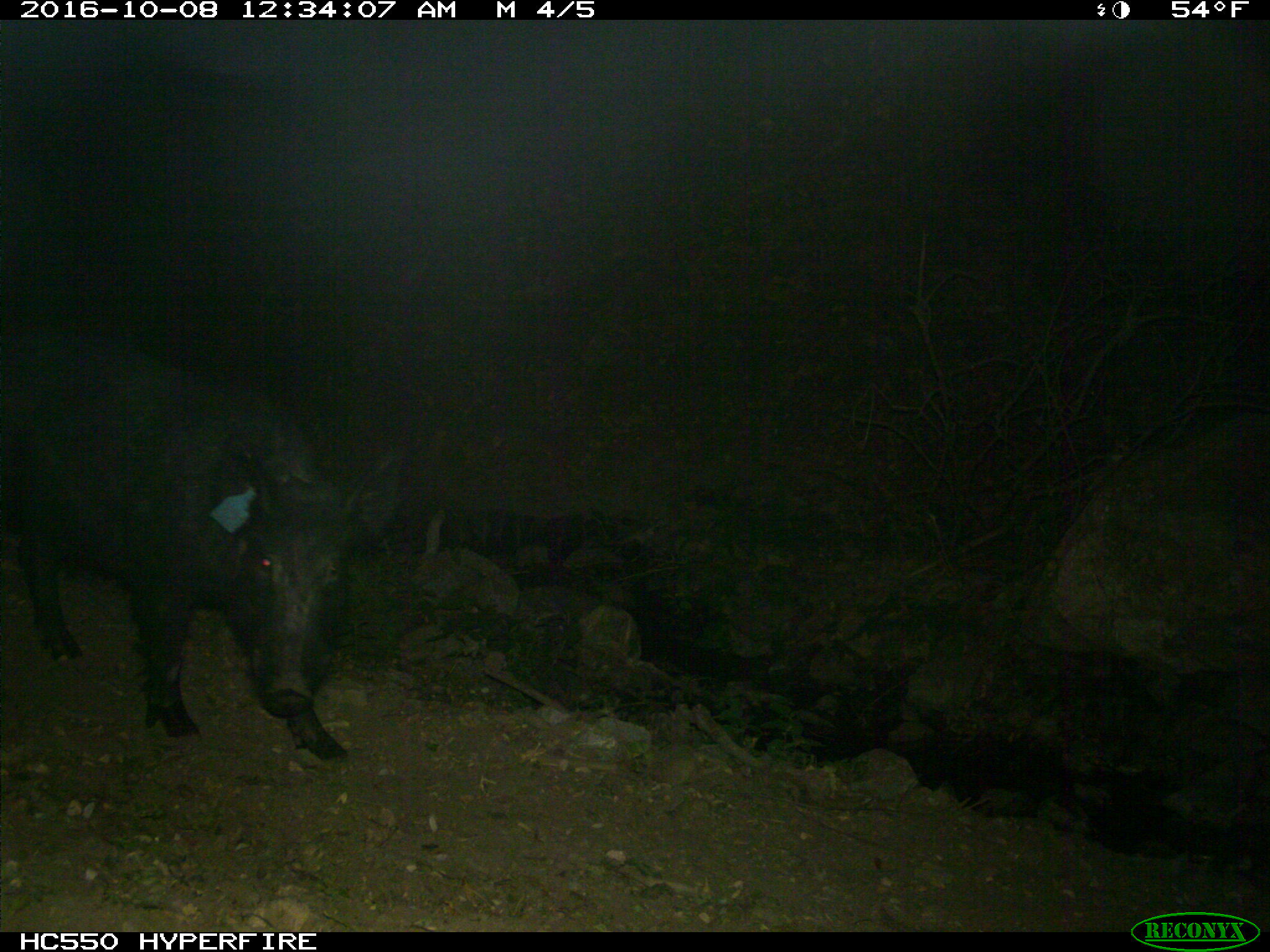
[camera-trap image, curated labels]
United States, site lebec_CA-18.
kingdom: Animalia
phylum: Chordata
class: Mammalia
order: Artiodactyla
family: Suidae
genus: Sus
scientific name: Sus scrofa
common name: wild boar